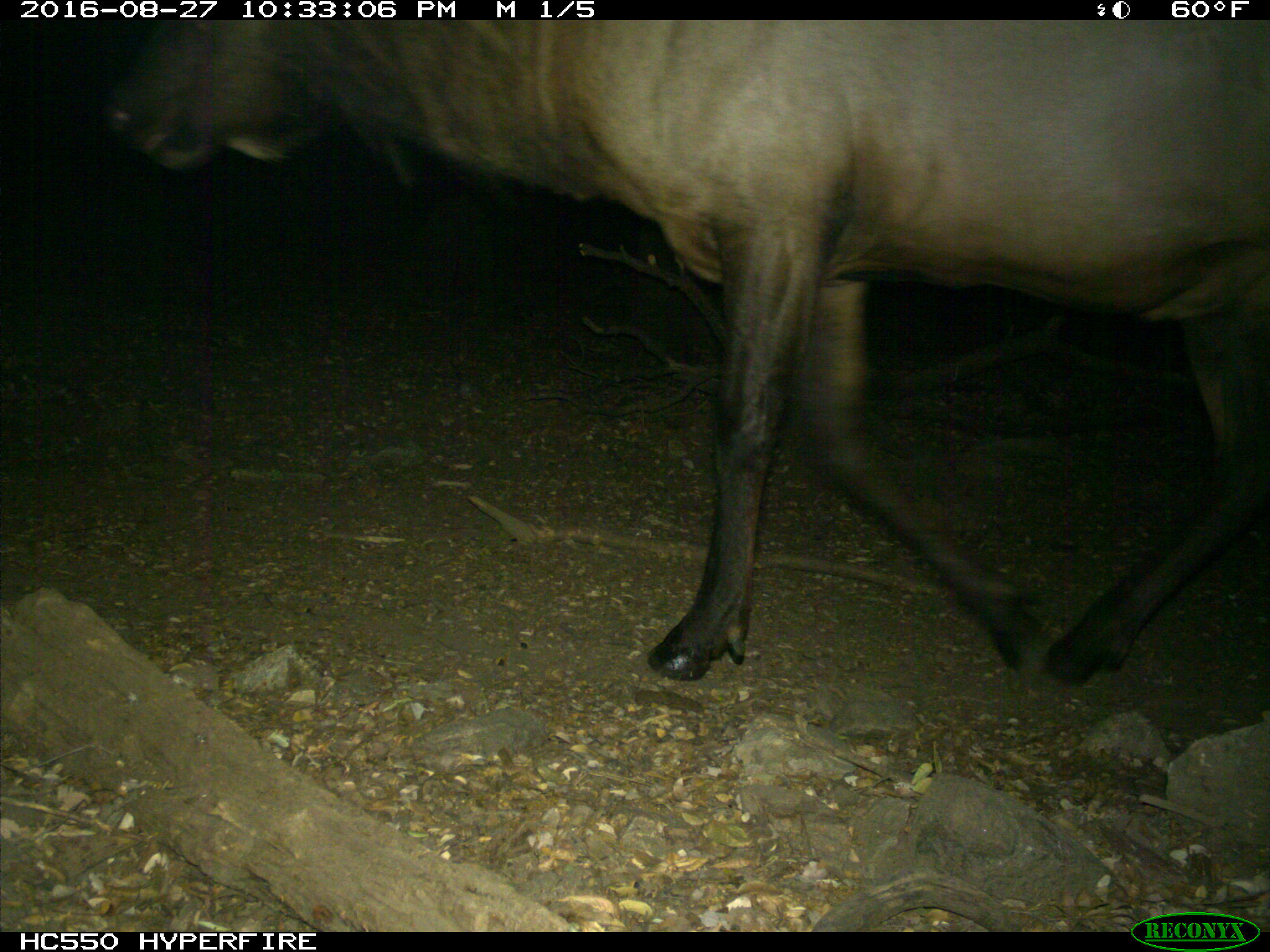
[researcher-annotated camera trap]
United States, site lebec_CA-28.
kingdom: Animalia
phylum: Chordata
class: Mammalia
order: Artiodactyla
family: Cervidae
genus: Cervus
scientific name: Cervus canadensis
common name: elk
Cervus canadensis (elk).